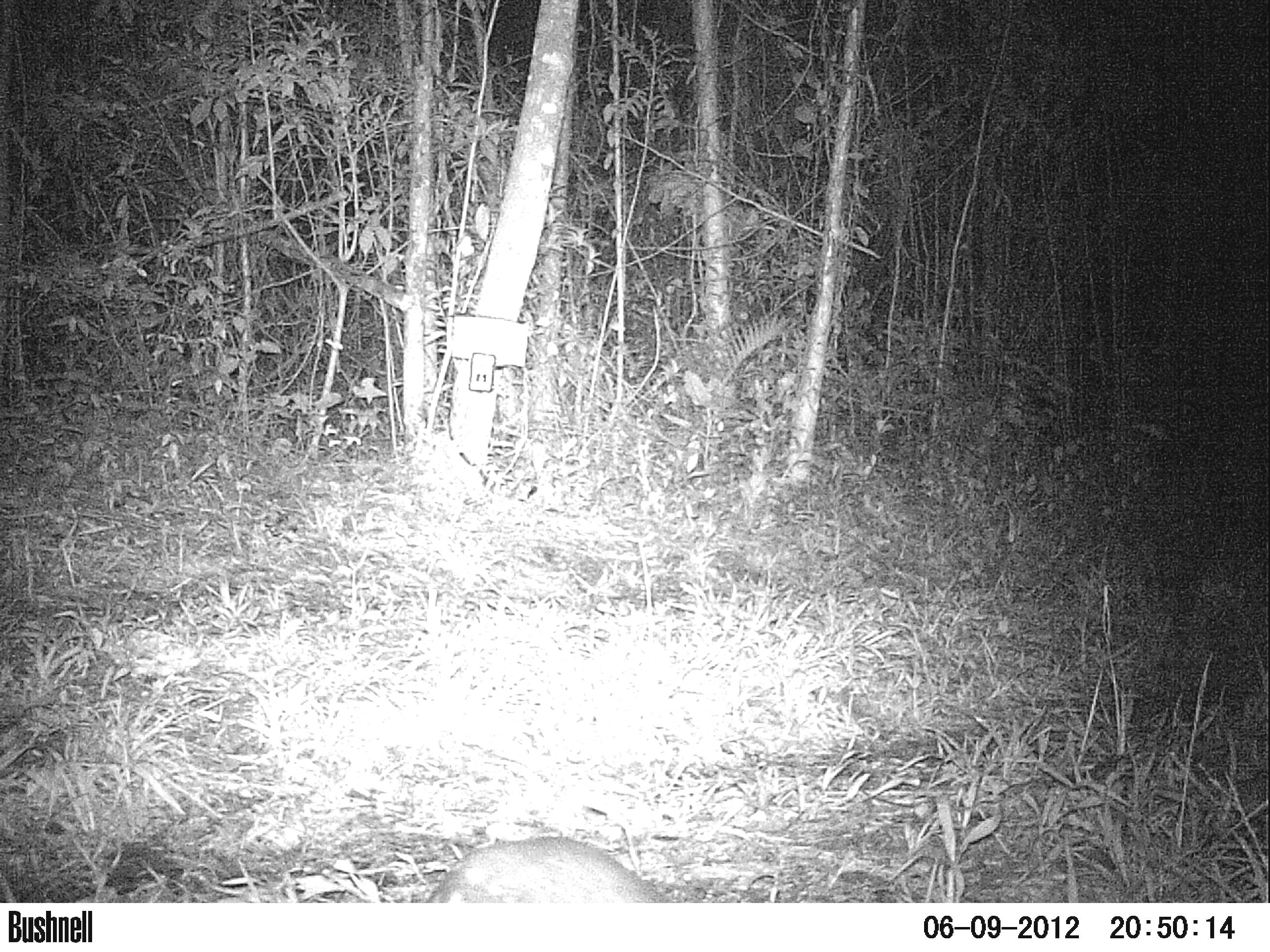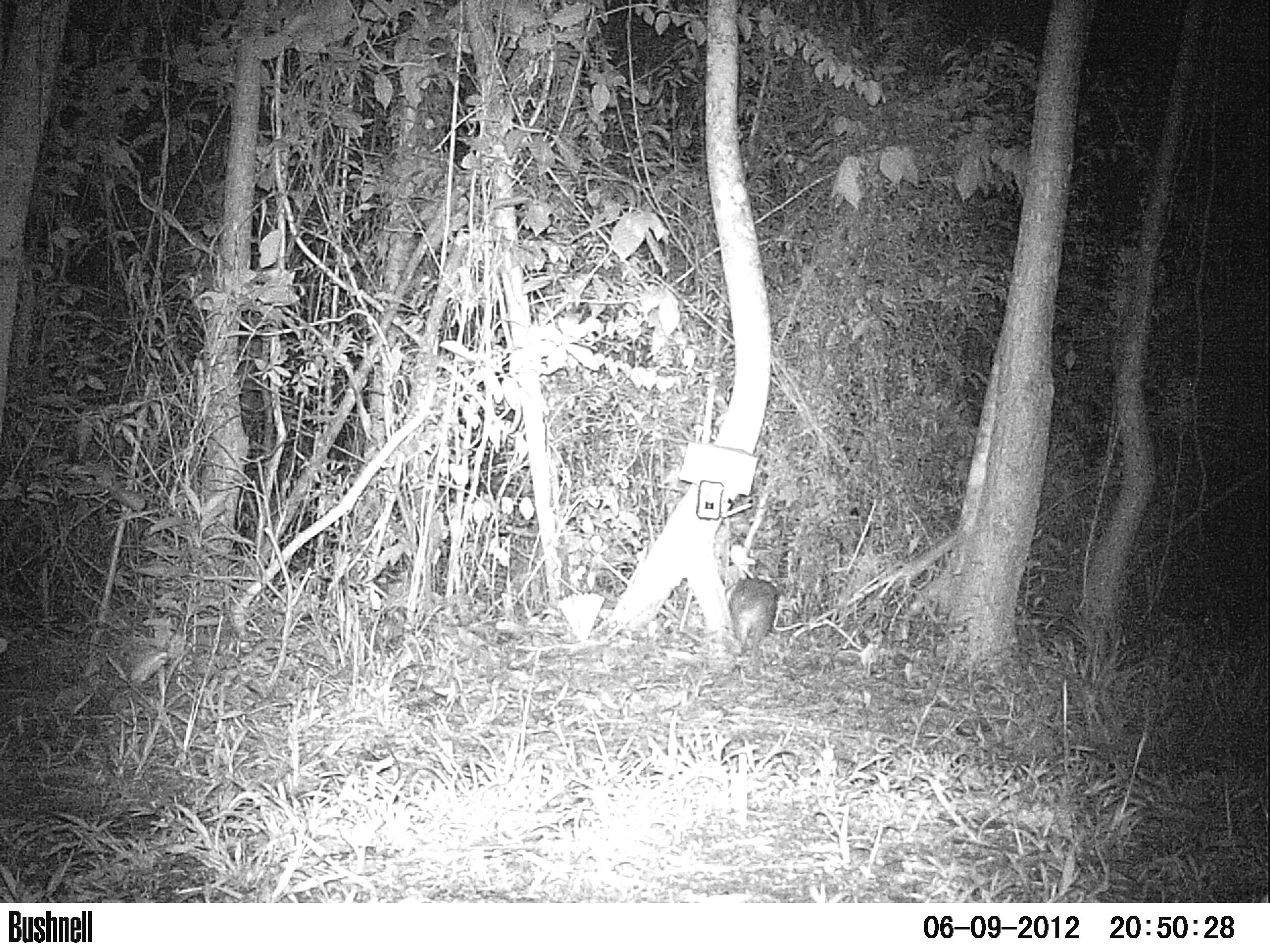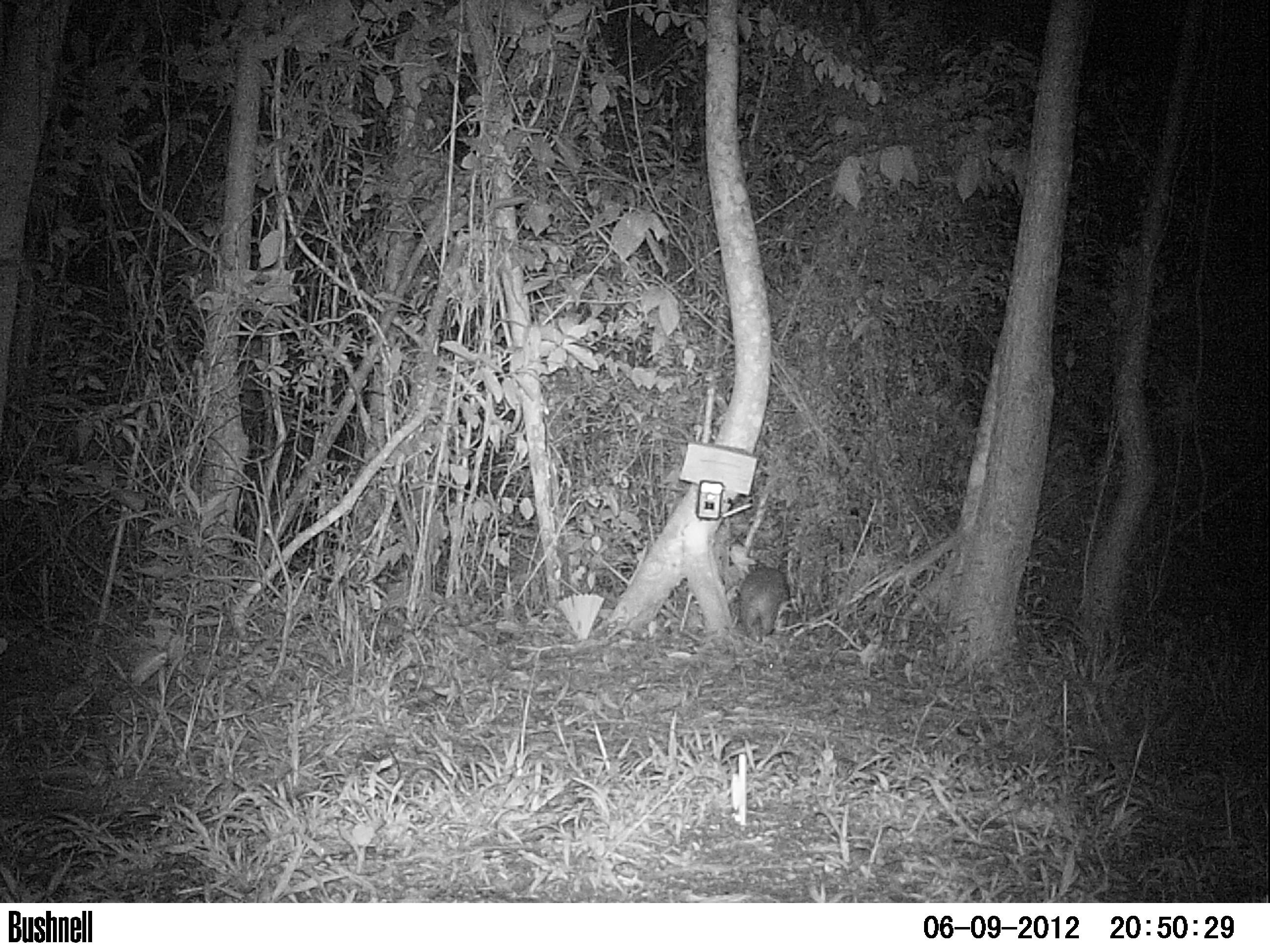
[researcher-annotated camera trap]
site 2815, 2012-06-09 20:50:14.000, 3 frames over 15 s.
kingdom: Animalia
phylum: Chordata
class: Mammalia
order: Rodentia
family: Cuniculidae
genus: Cuniculus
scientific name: Cuniculus paca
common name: spotted paca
Cuniculus paca (spotted paca), count 1, age adult.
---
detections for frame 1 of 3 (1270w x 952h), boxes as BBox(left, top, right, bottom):
cuniculus paca: BBox(425, 835, 674, 902)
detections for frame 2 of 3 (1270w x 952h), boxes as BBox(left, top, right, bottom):
cuniculus paca: BBox(724, 575, 778, 656)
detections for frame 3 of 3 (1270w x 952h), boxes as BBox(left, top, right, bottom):
cuniculus paca: BBox(736, 565, 790, 643)